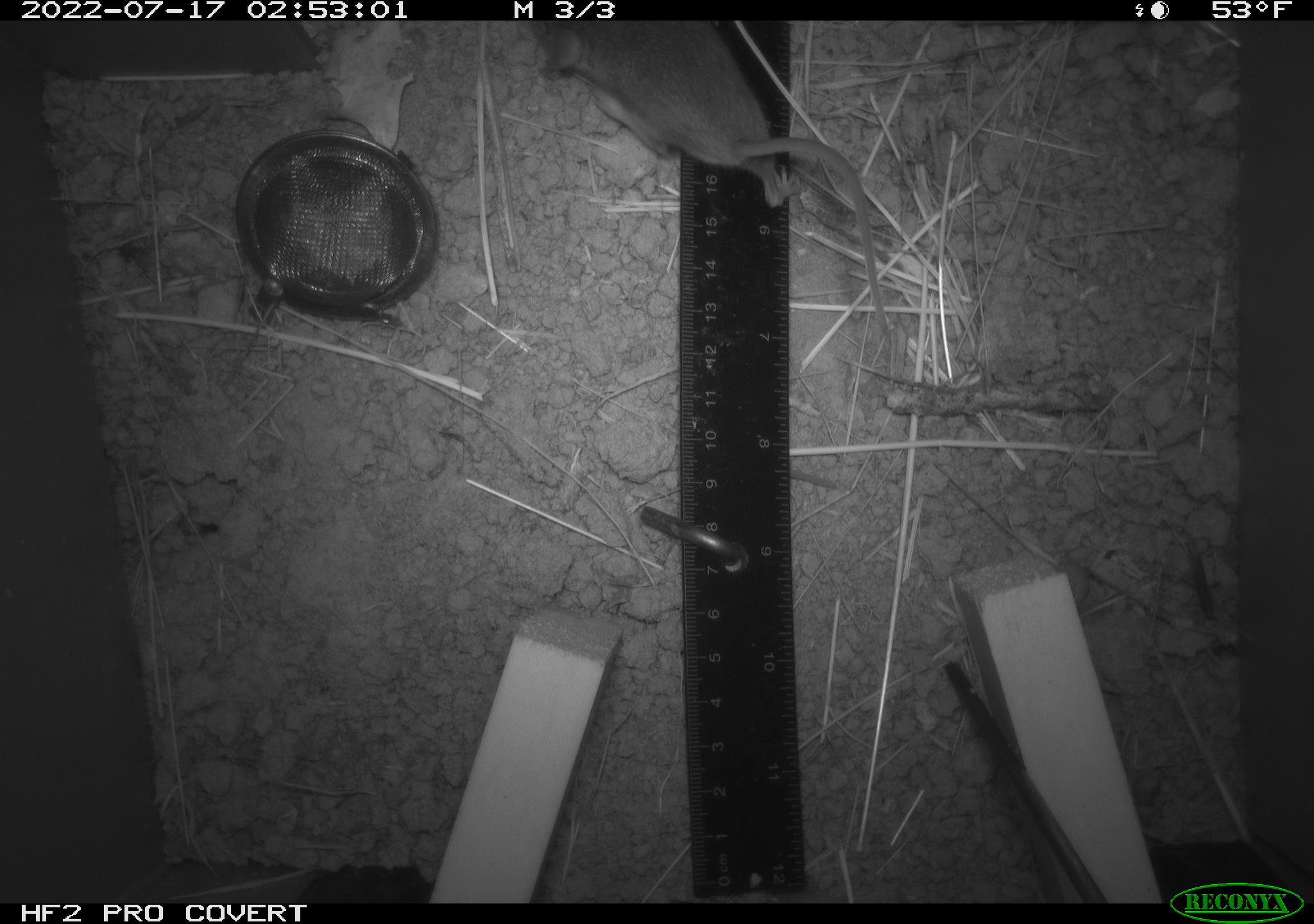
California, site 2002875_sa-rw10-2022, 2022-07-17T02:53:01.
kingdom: Animalia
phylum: Chordata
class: Mammalia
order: Rodentia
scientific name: Rodentia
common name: mouse species